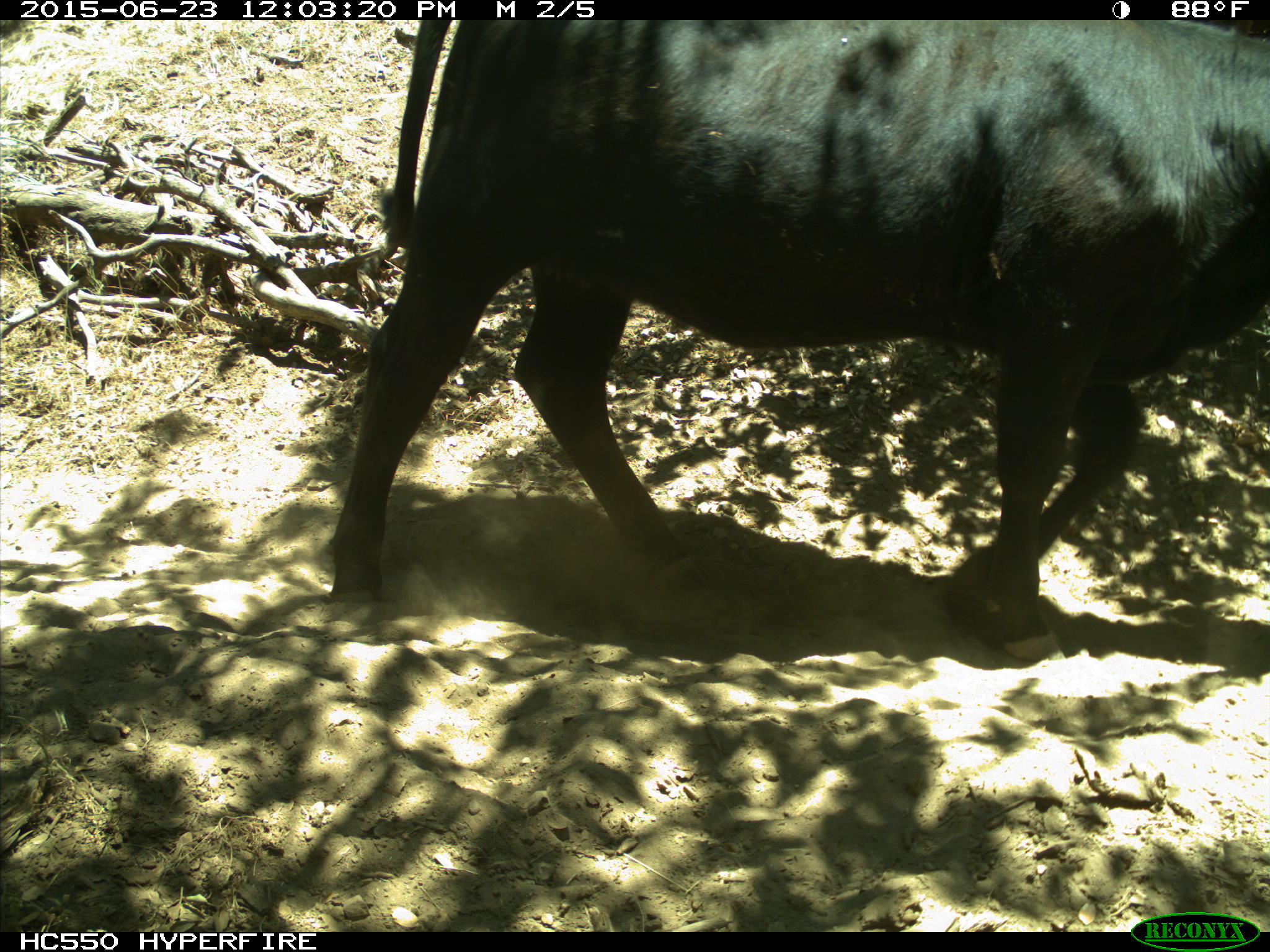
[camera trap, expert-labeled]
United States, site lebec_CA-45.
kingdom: Animalia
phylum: Chordata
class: Mammalia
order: Artiodactyla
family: Bovidae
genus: Bos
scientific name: Bos taurus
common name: domestic cow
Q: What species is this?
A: Bos taurus (domestic cow).